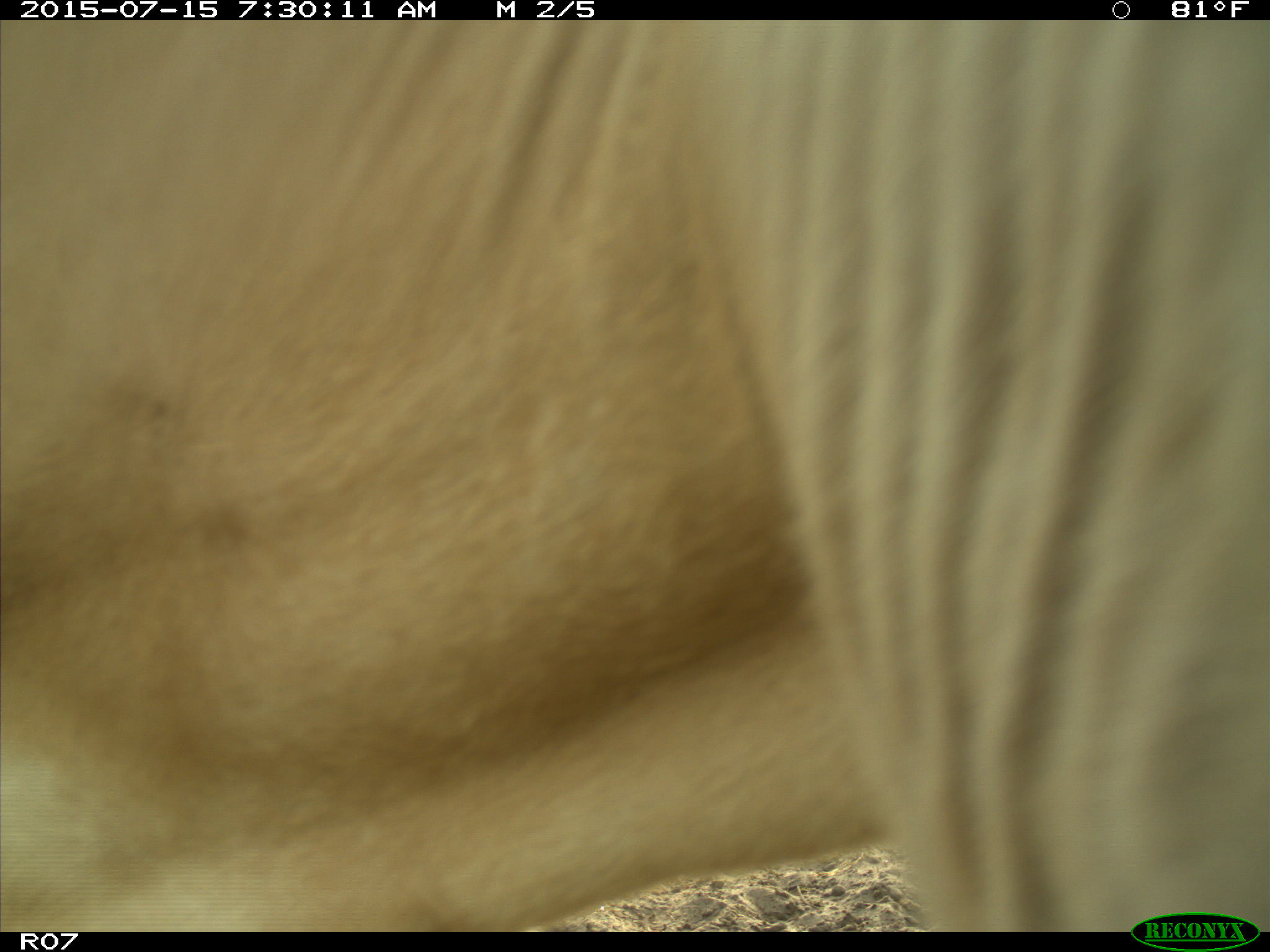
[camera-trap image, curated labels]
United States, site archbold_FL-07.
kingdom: Animalia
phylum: Chordata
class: Mammalia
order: Artiodactyla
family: Bovidae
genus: Bos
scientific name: Bos taurus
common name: domestic cow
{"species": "Bos taurus (domestic cow)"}